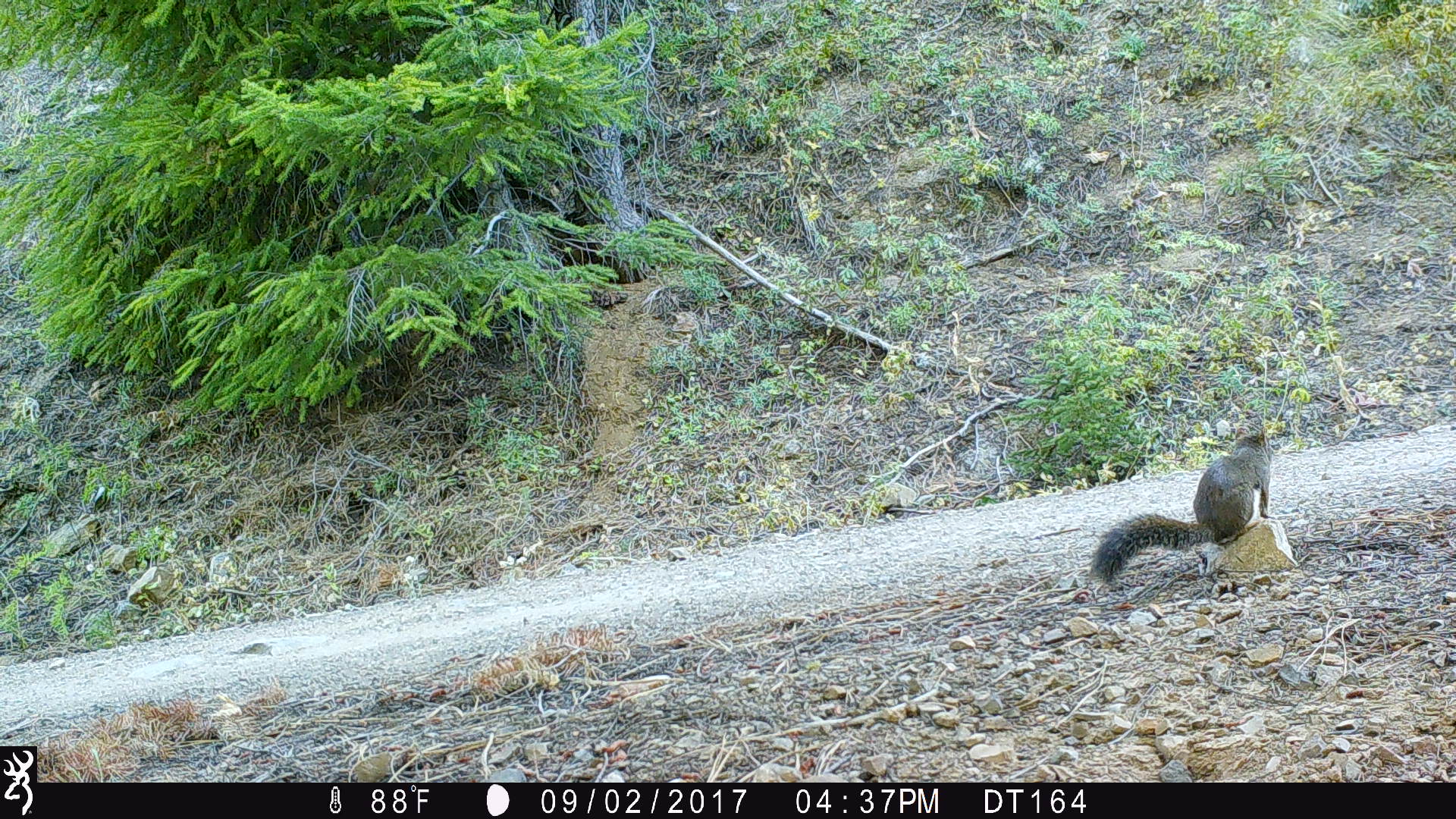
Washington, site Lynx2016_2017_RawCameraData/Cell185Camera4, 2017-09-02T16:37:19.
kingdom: Animalia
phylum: Chordata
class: Mammalia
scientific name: Mammalia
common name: small mammal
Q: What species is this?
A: Small mammal (Mammalia).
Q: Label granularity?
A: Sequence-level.